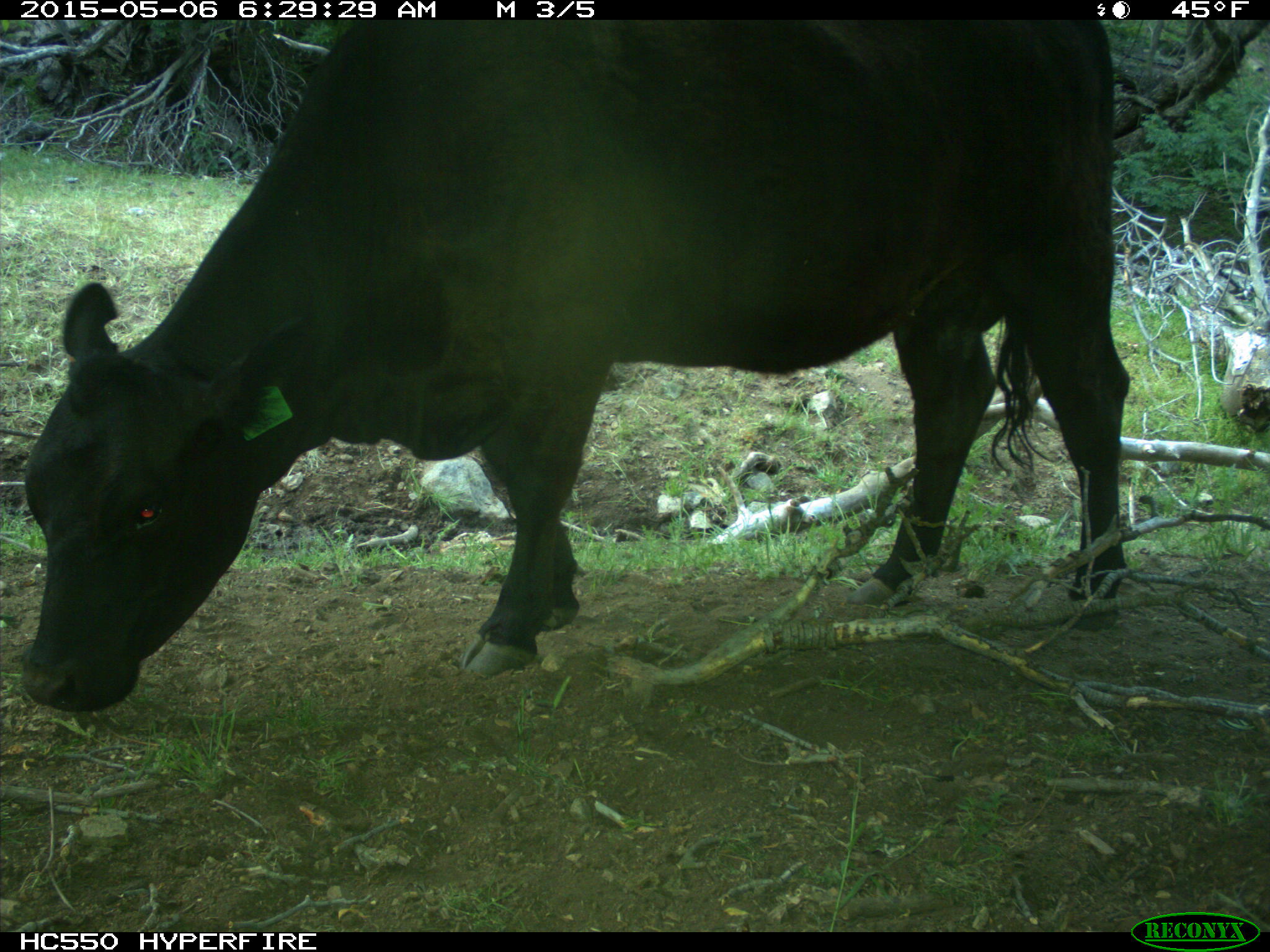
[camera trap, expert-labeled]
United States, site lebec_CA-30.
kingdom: Animalia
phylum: Chordata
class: Mammalia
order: Artiodactyla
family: Bovidae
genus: Bos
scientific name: Bos taurus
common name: domestic cow